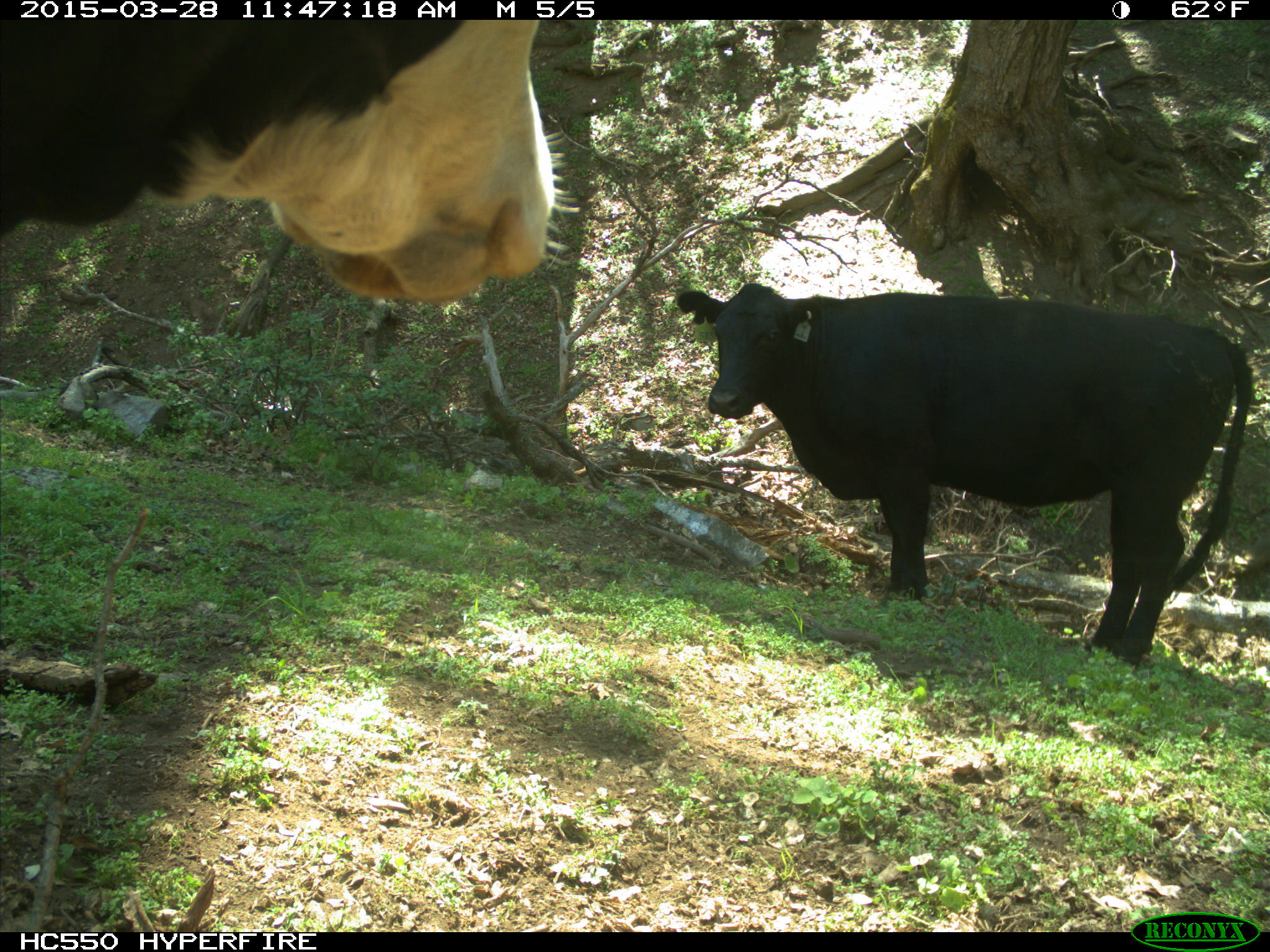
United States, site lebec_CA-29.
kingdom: Animalia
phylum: Chordata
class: Mammalia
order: Artiodactyla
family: Bovidae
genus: Bos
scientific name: Bos taurus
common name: domestic cow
Bos taurus (domestic cow).